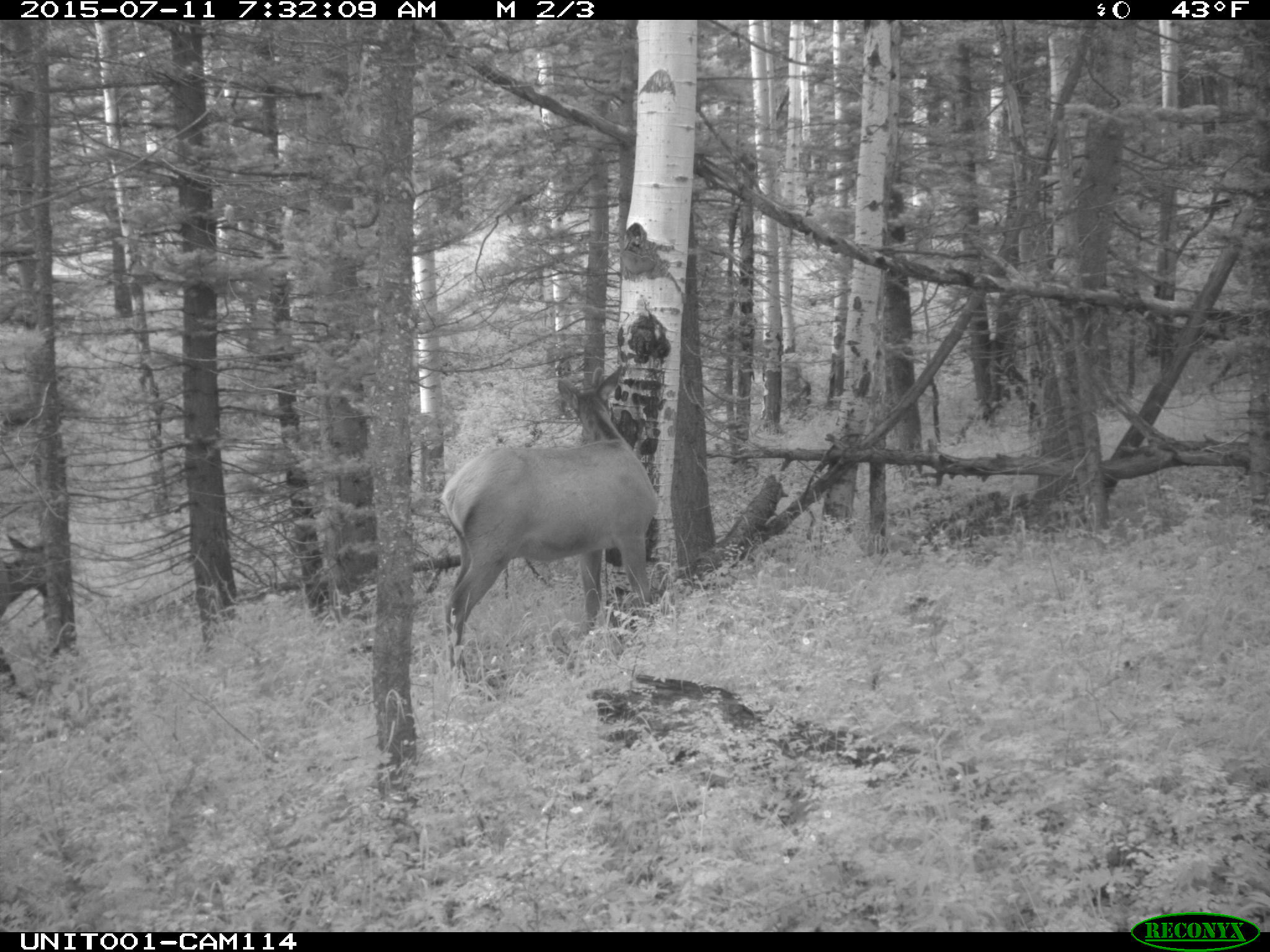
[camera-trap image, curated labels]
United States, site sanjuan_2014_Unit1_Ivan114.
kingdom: Animalia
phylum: Chordata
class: Mammalia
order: Artiodactyla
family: Cervidae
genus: Cervus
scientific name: Cervus elaphus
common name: red deer